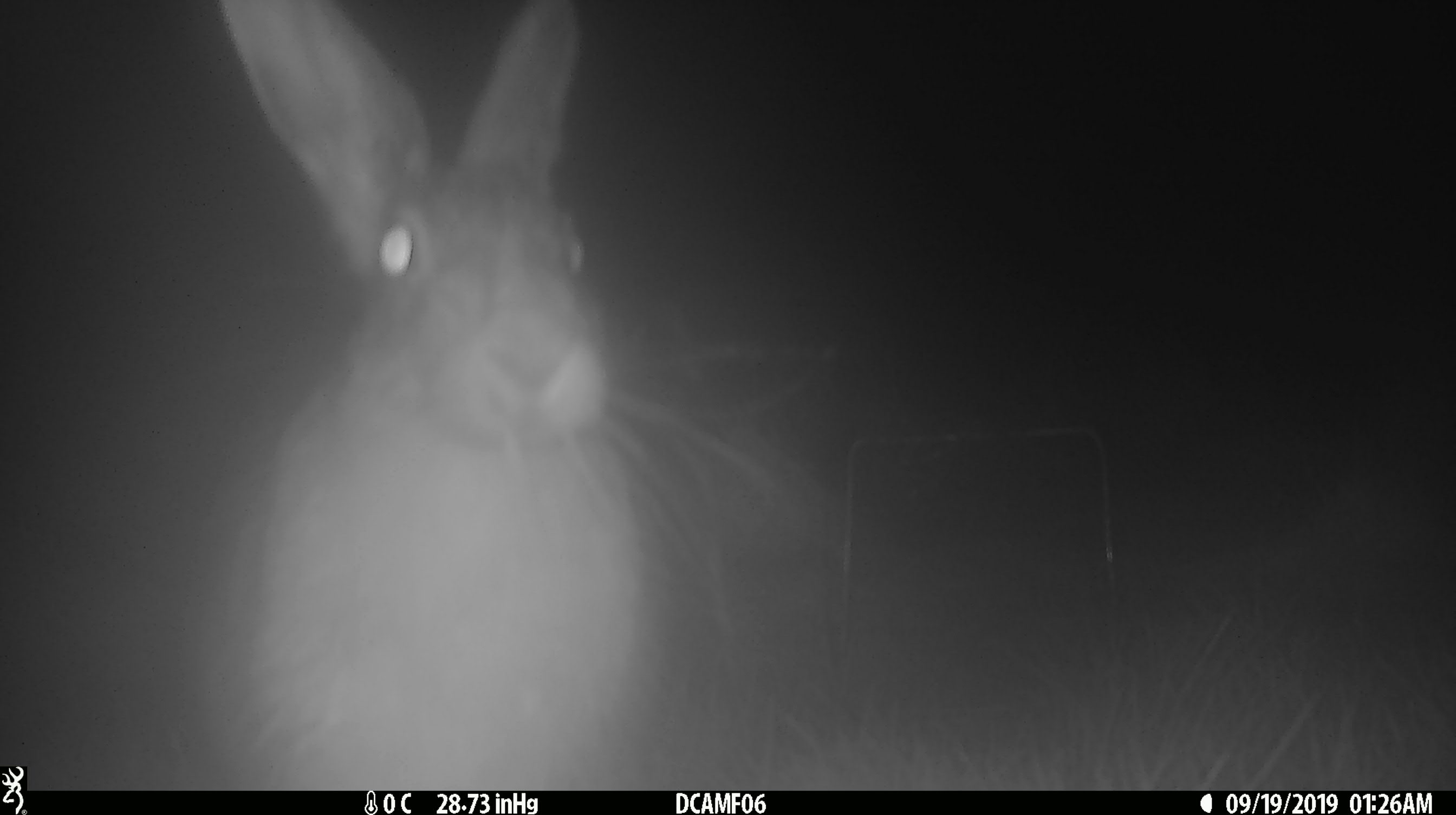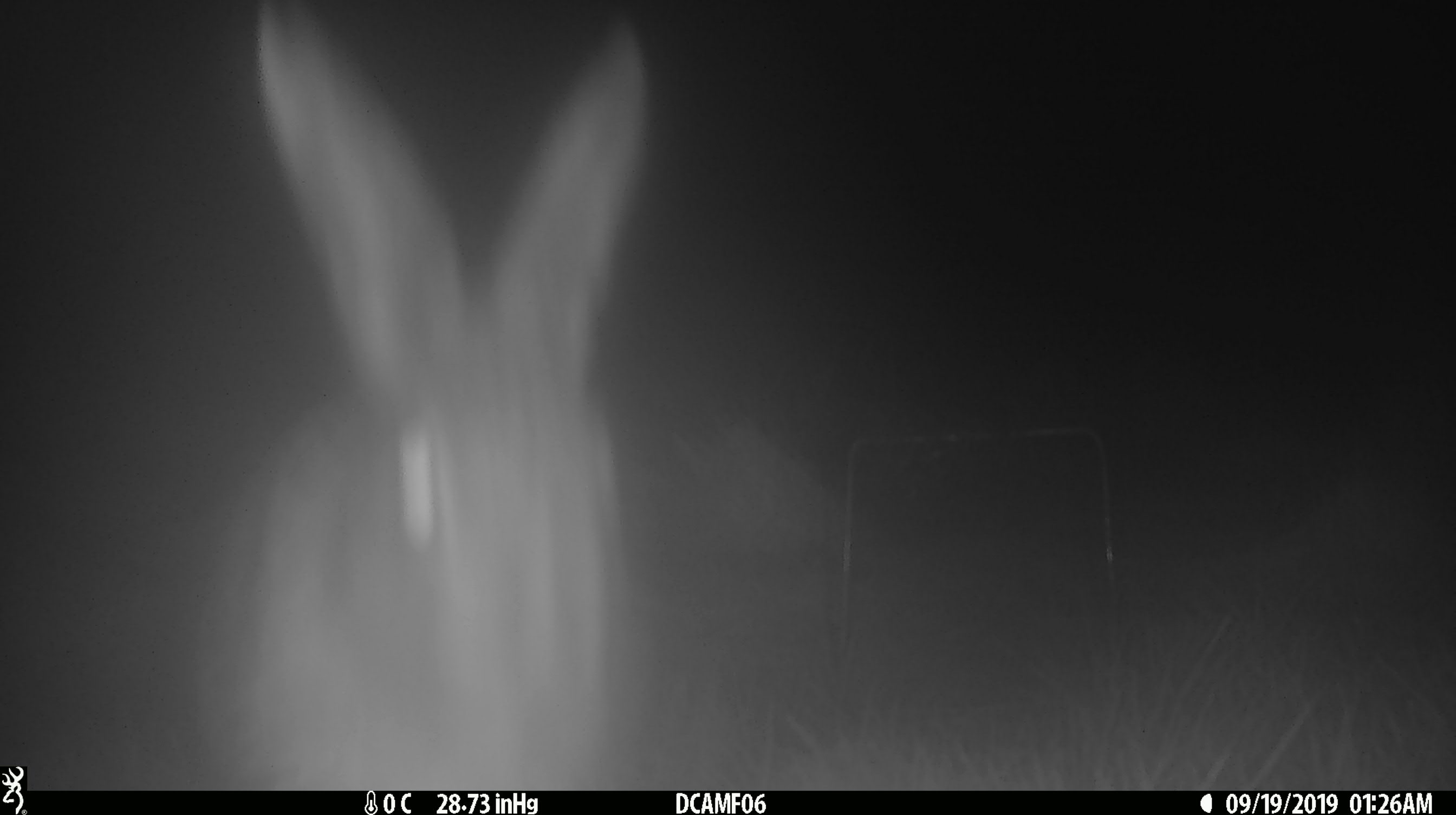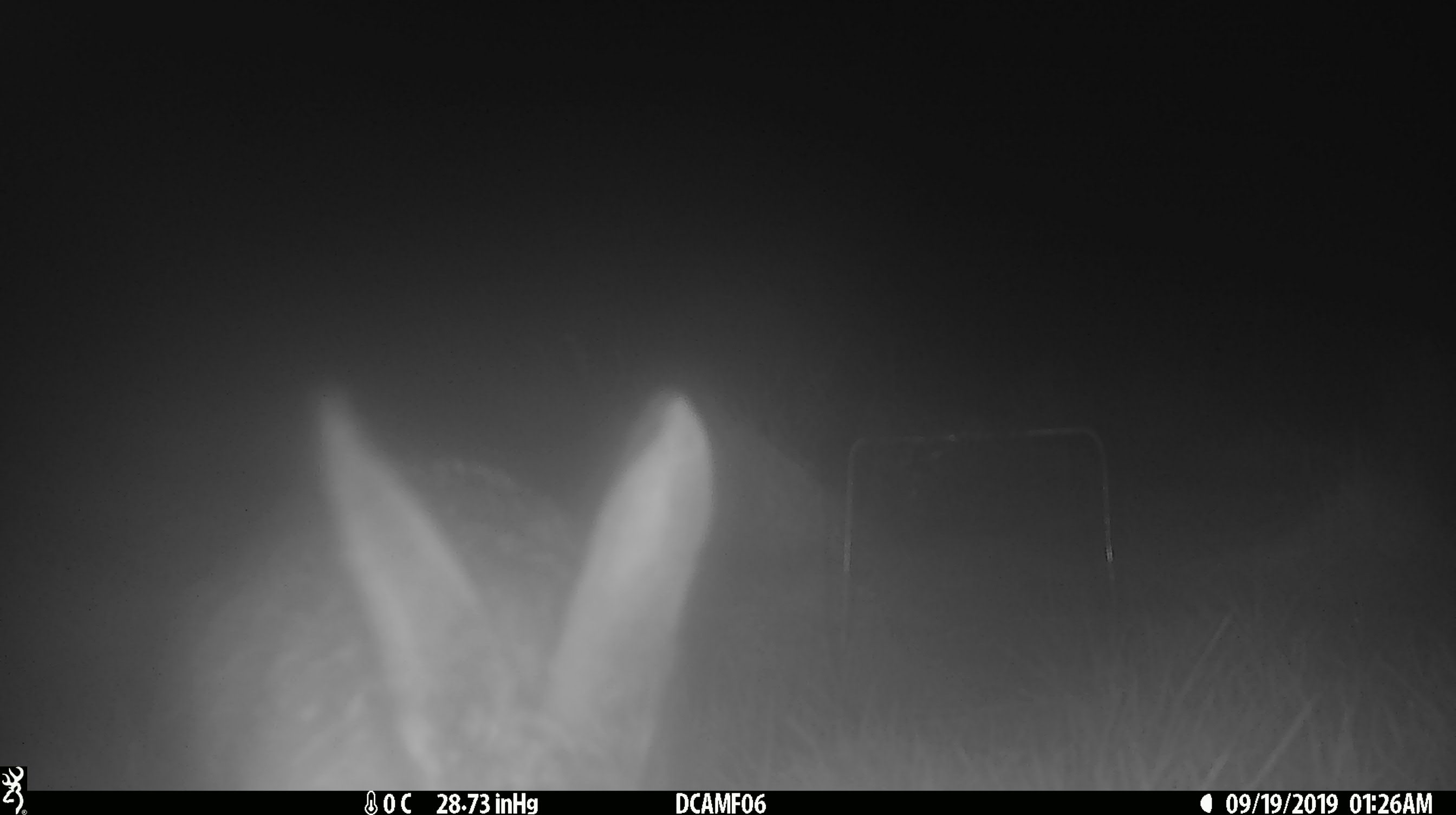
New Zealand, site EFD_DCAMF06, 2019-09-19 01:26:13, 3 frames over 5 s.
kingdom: Animalia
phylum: Chordata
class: Mammalia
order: Lagomorpha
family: Leporidae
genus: Lepus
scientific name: Lepus europaeus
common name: brown hare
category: hare